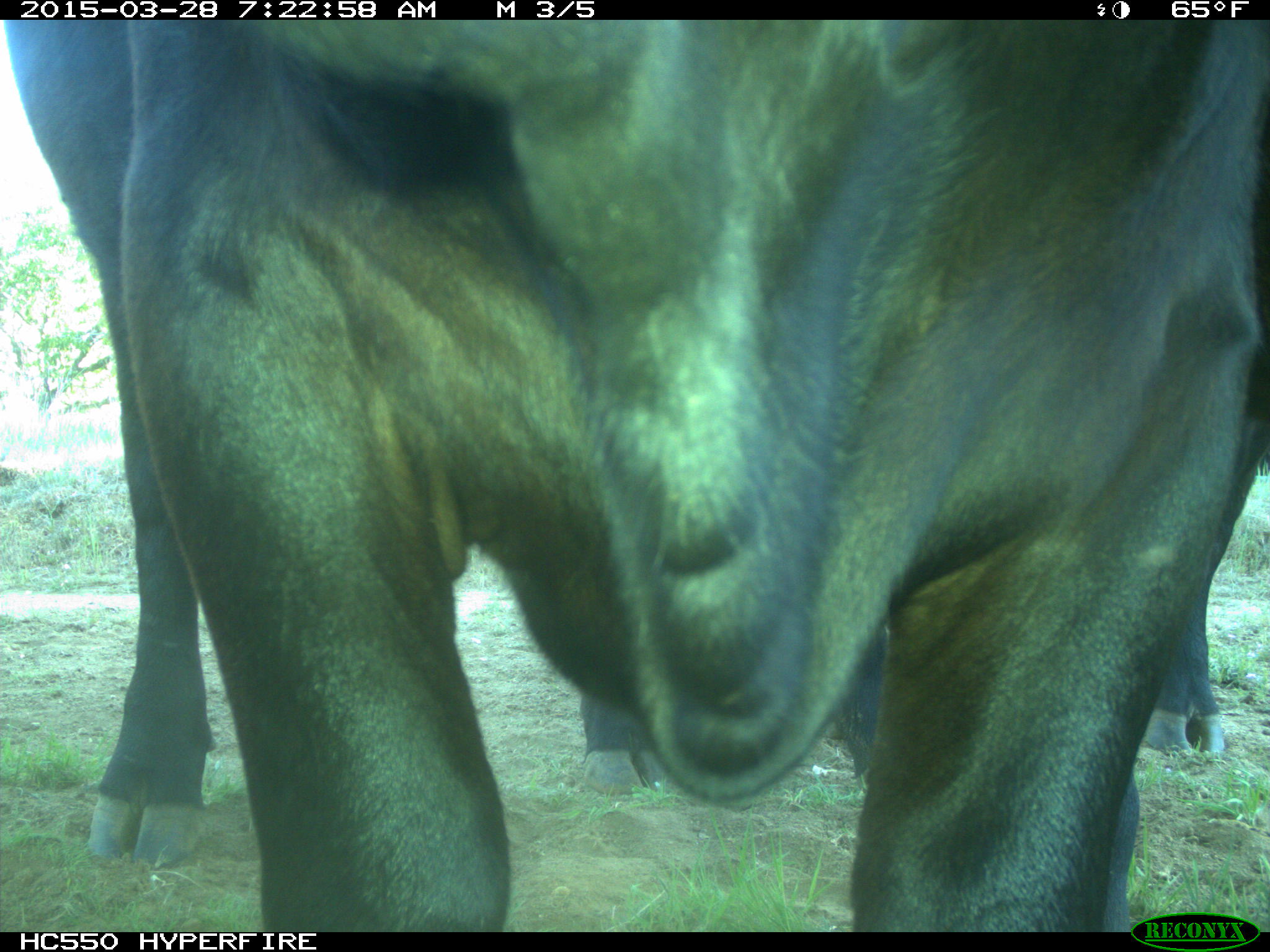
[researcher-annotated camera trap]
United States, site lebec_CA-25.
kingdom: Animalia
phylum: Chordata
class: Mammalia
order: Artiodactyla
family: Bovidae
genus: Bos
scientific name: Bos taurus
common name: domestic cow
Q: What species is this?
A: Bos taurus (domestic cow).